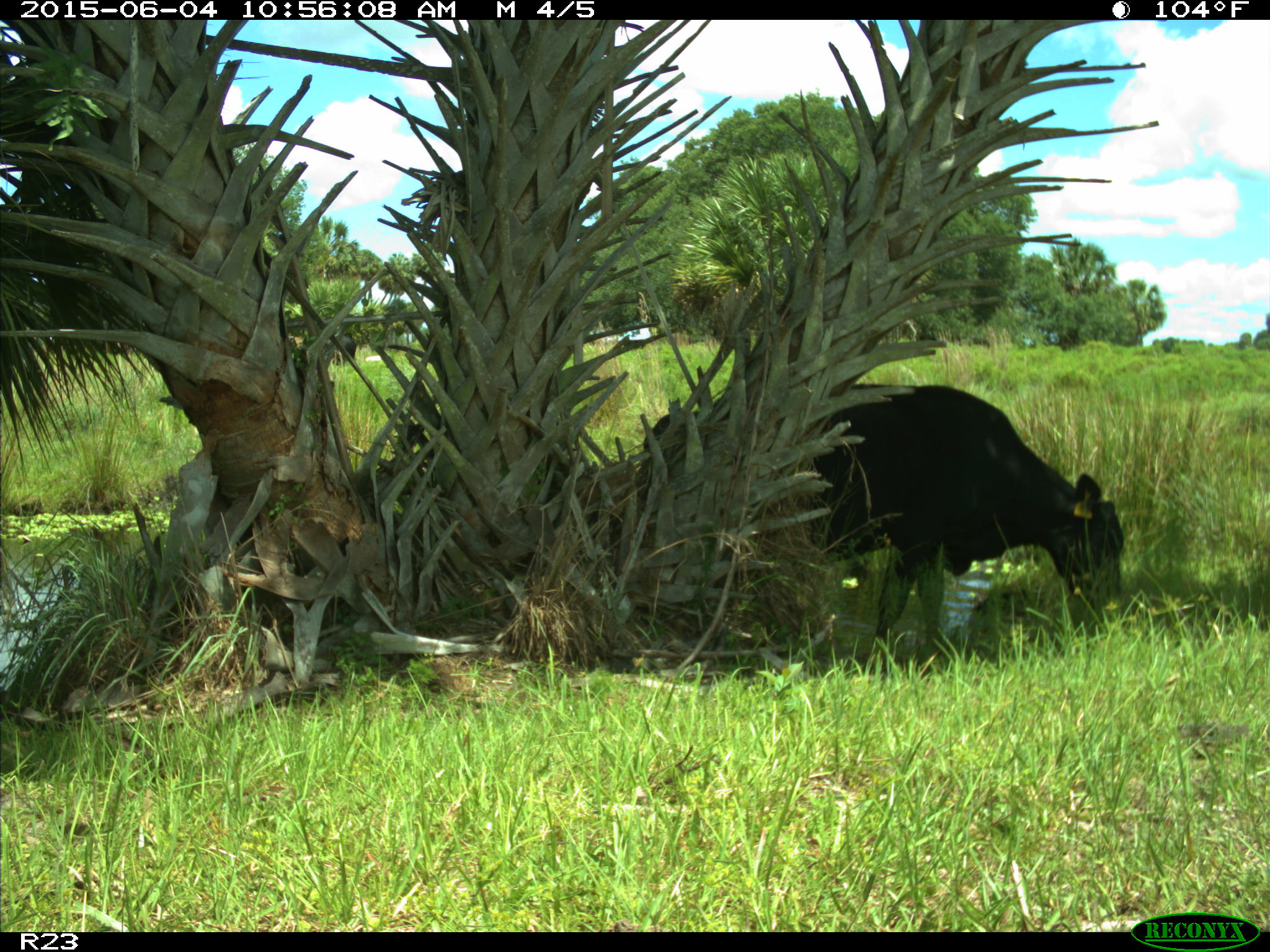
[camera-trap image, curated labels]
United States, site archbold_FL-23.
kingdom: Animalia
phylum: Chordata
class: Mammalia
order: Artiodactyla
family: Bovidae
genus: Bos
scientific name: Bos taurus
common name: domestic cow